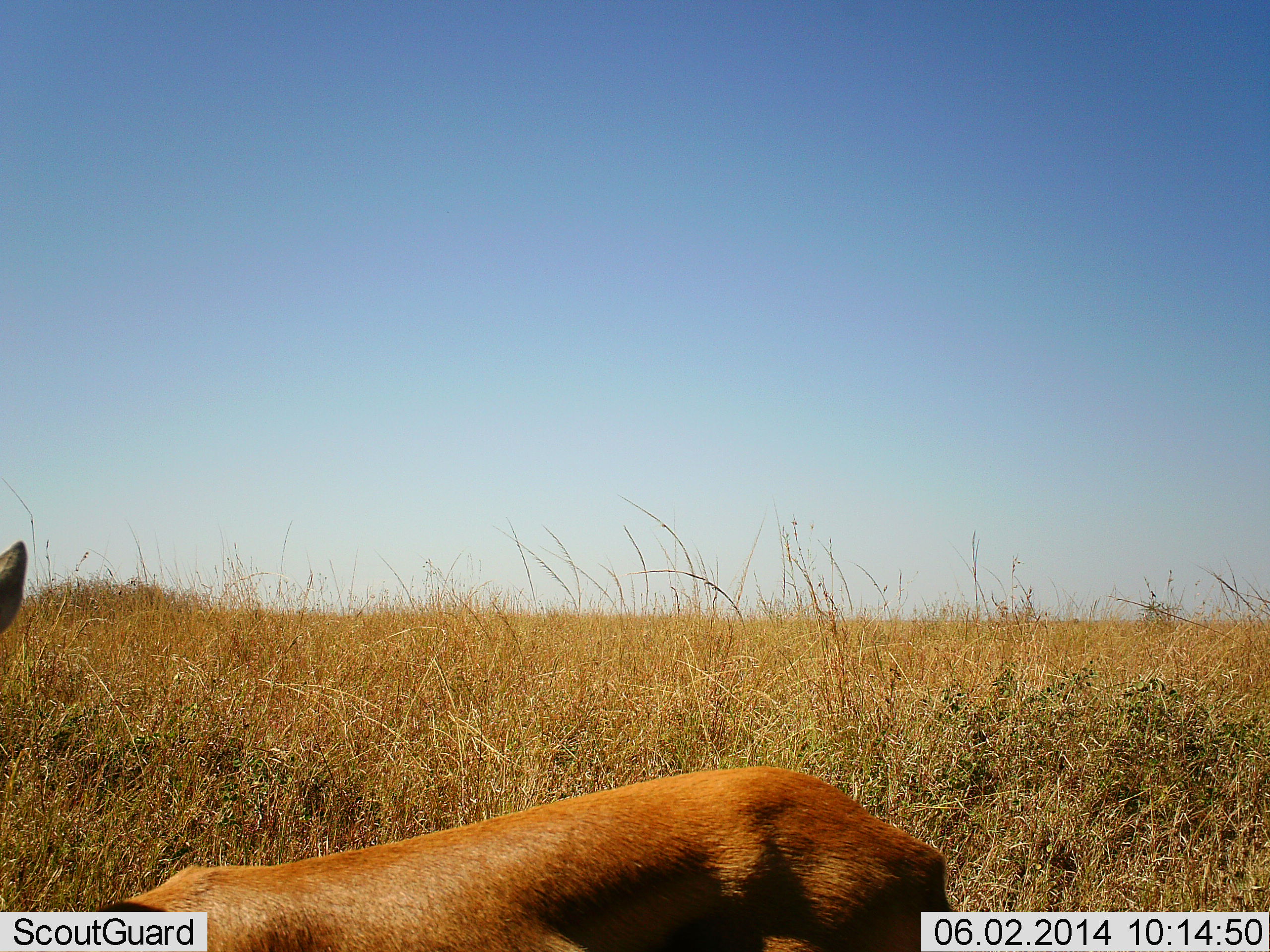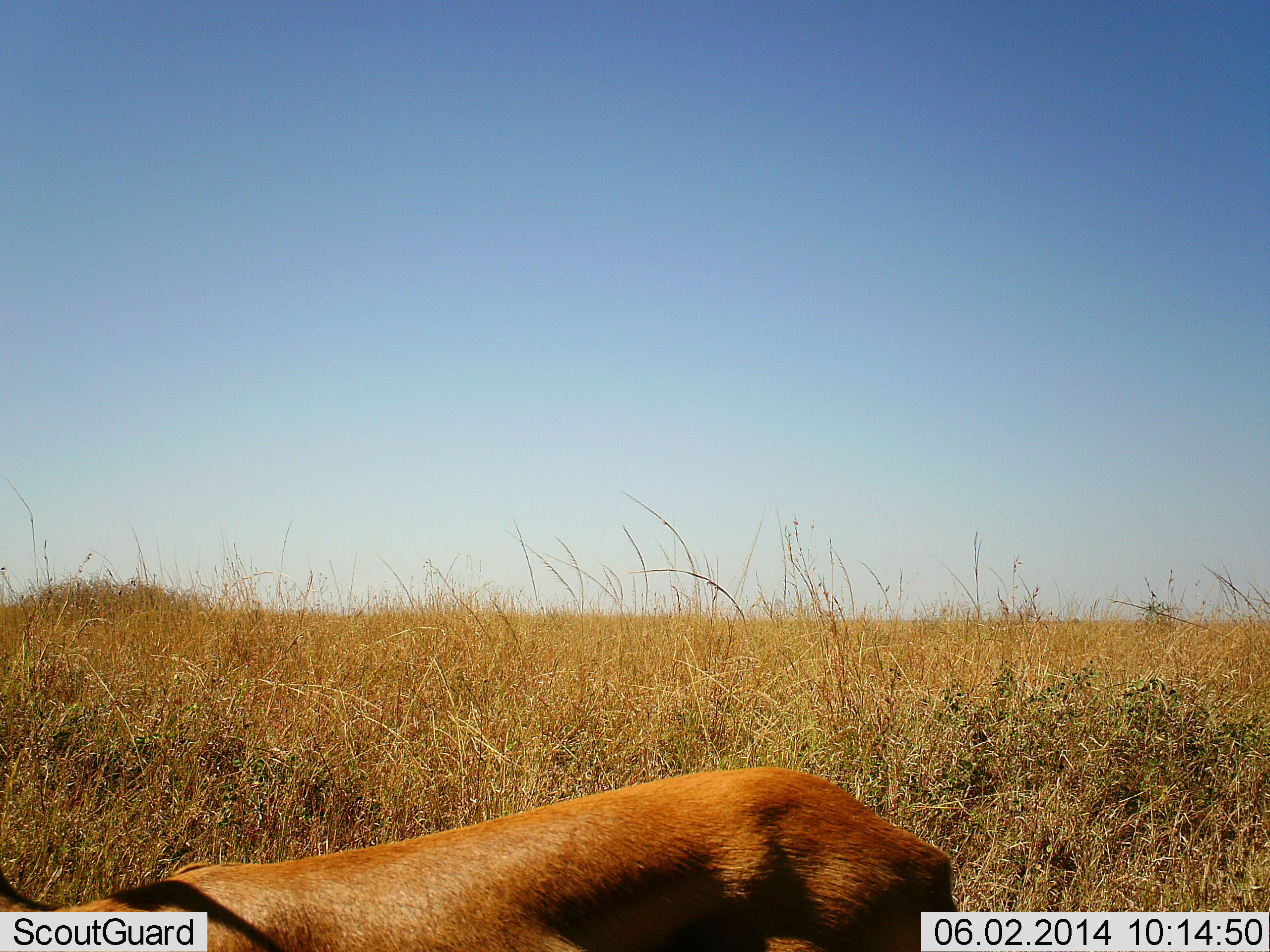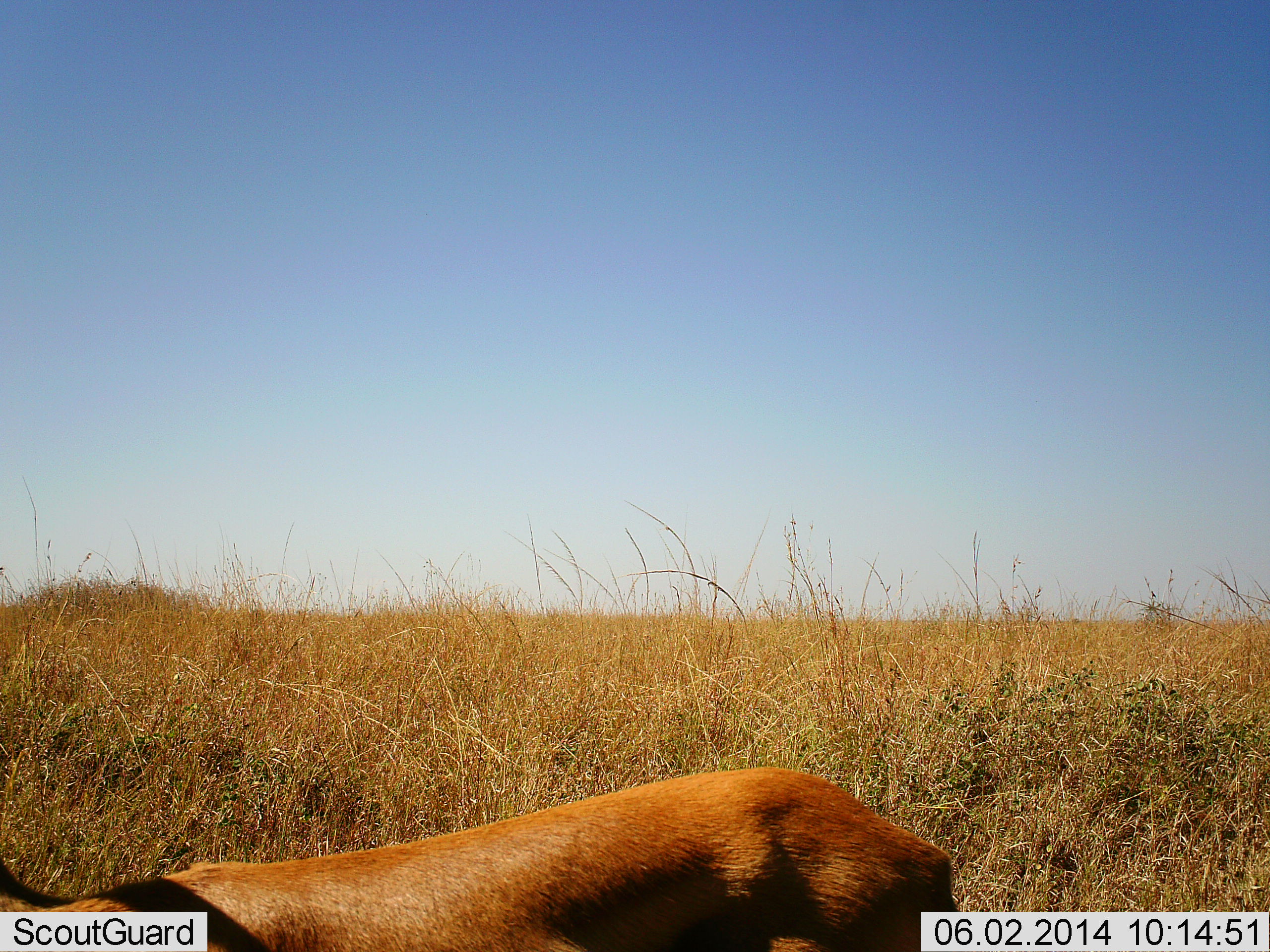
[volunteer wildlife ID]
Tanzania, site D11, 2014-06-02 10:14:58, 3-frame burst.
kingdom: Animalia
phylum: Chordata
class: Mammalia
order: Artiodactyla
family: Bovidae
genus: Eudorcas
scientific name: Eudorcas thomsonii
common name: thomson's gazelle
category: gazellethomsons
Gazellethomsons (thomson's gazelle) (Eudorcas thomsonii), count 1. Behavior (volunteer vote fractions): standing 100%, resting 0%, moving 0%, interacting 0%. Young present (vote fraction): 0%. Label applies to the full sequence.